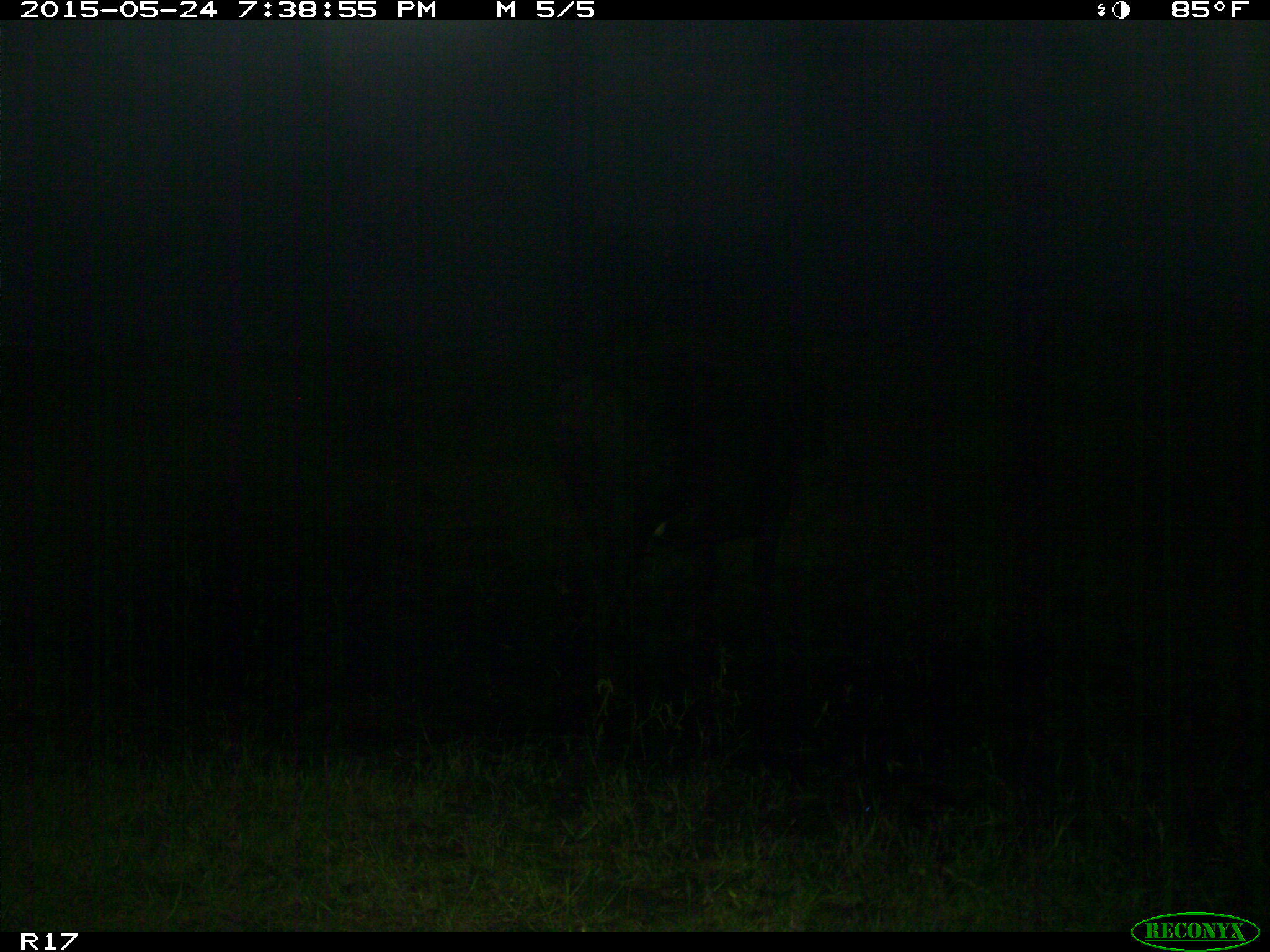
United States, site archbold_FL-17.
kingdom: Animalia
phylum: Chordata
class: Mammalia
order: Artiodactyla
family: Bovidae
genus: Bos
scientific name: Bos taurus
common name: domestic cow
Bos taurus (domestic cow).